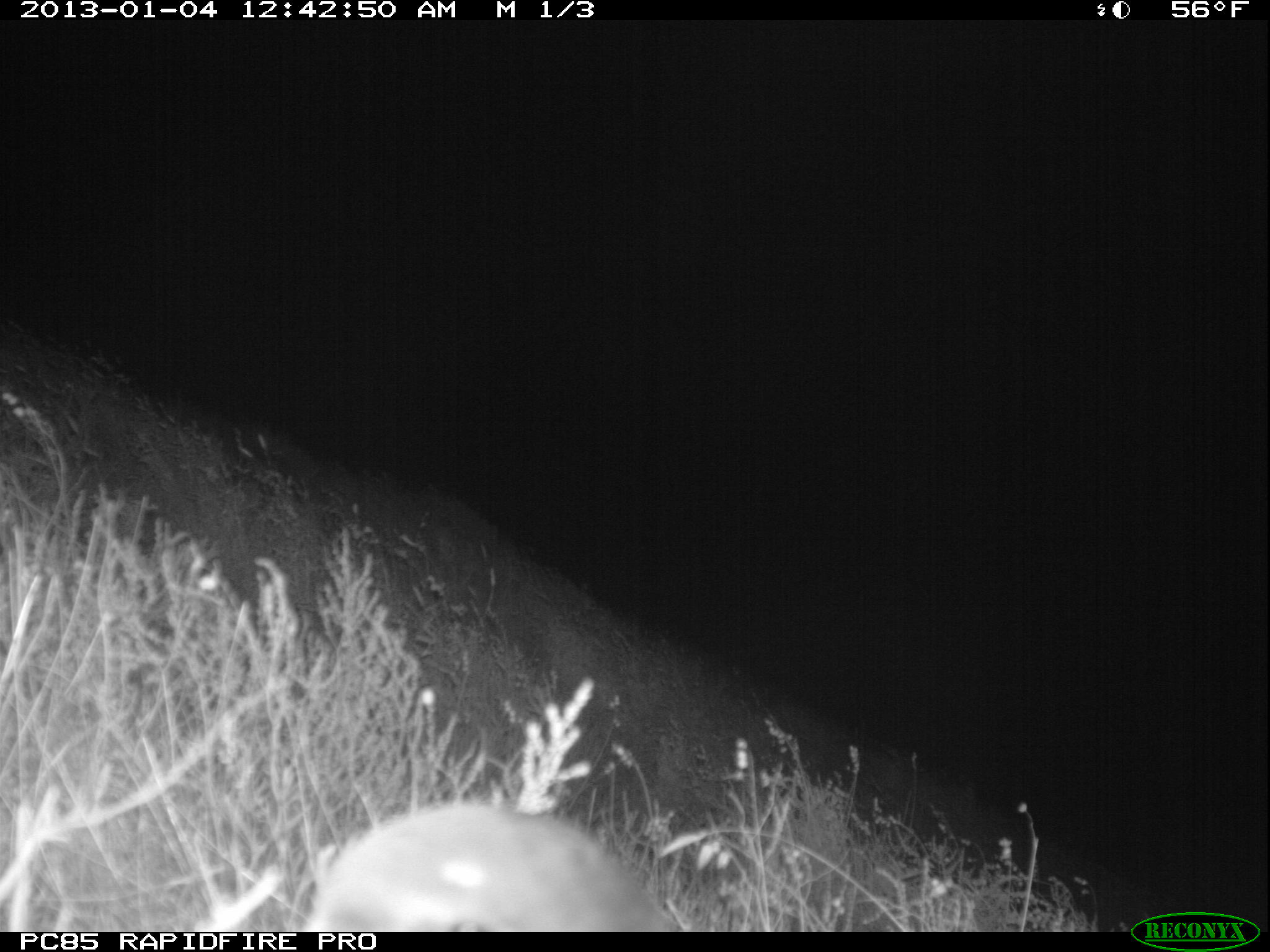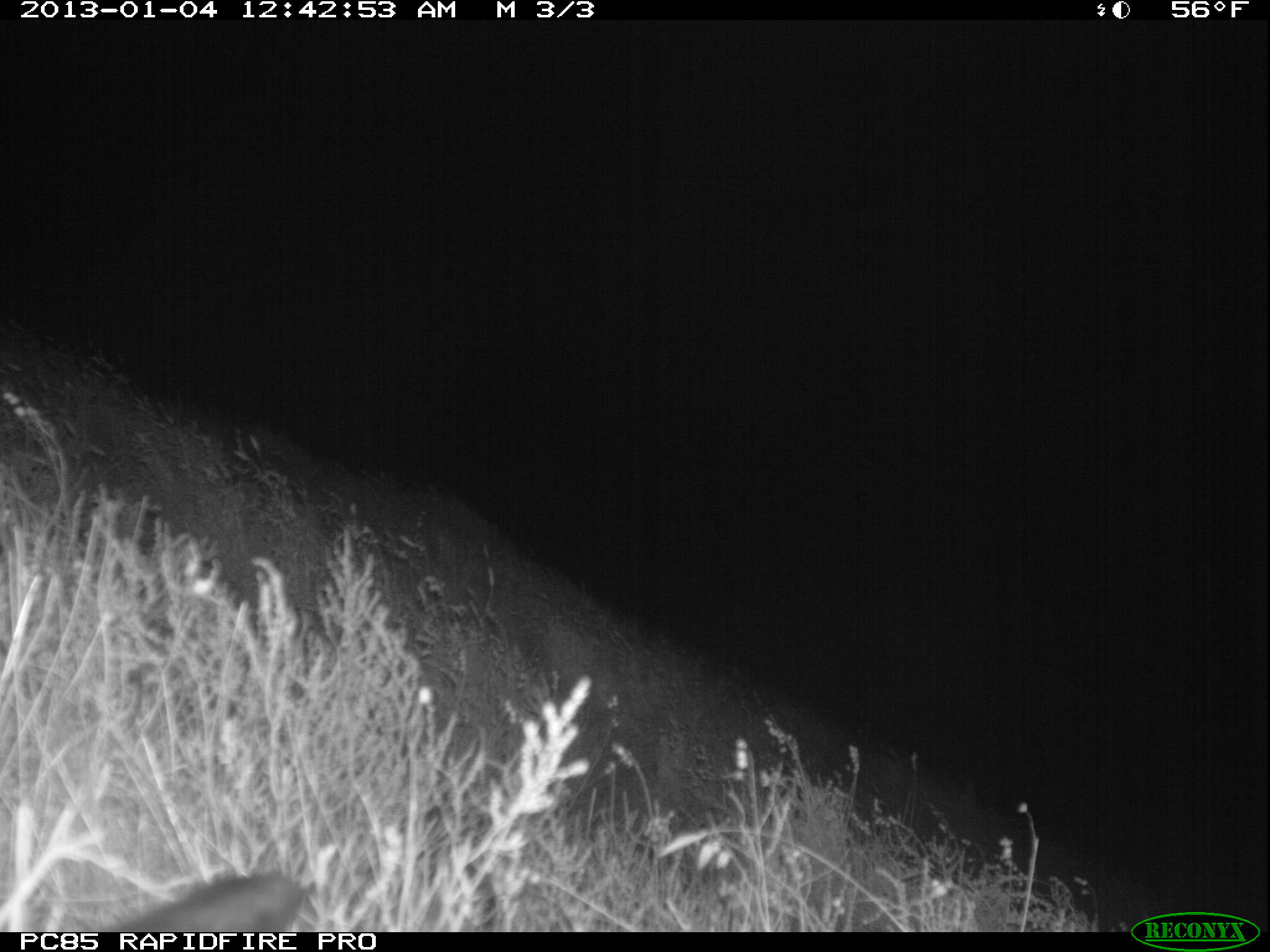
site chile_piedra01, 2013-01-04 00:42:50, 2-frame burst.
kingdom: Animalia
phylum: Chordata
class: Aves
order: Procellariiformes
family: Procellariidae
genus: Calonectris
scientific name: Calonectris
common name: shearwater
Shearwater (Calonectris).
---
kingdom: Animalia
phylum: Chordata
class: Mammalia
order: Lagomorpha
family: Leporidae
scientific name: Leporidae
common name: rabbits and hares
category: rabbit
Rabbit (rabbits and hares) (Leporidae).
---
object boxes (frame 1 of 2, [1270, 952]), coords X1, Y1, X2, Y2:
shearwater: 299, 804, 670, 932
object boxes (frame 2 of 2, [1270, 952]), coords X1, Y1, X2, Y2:
rabbit: 100, 868, 311, 931